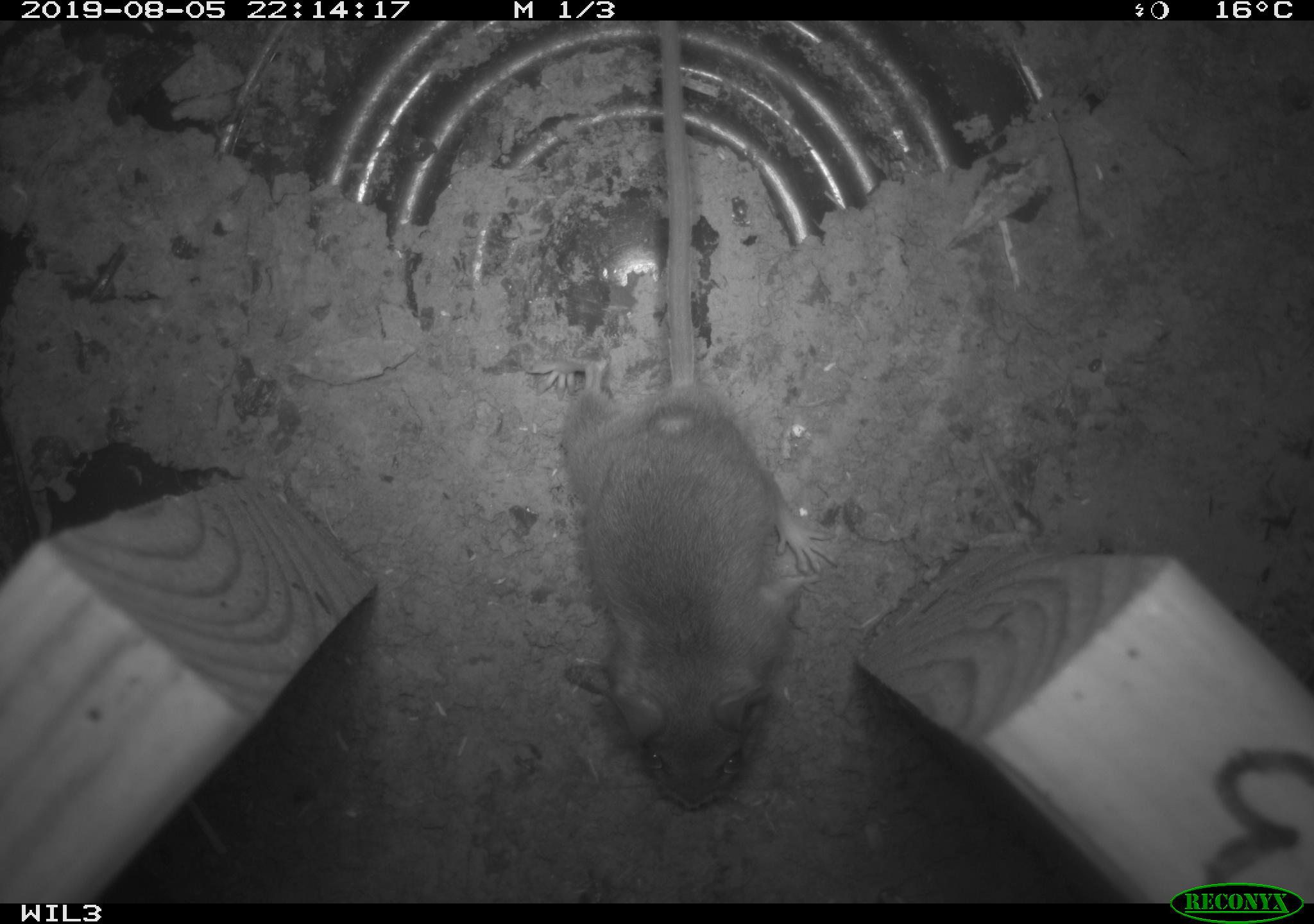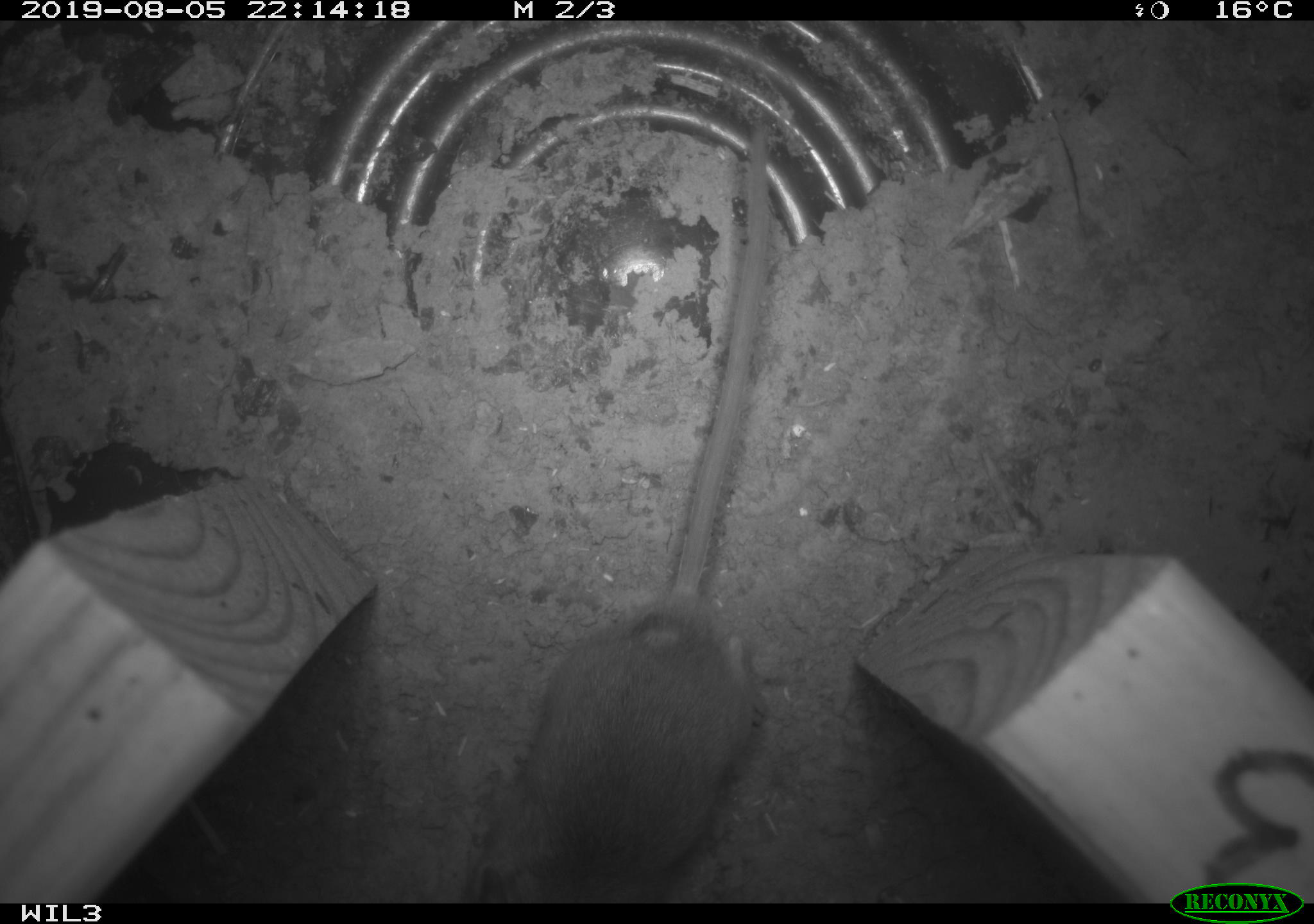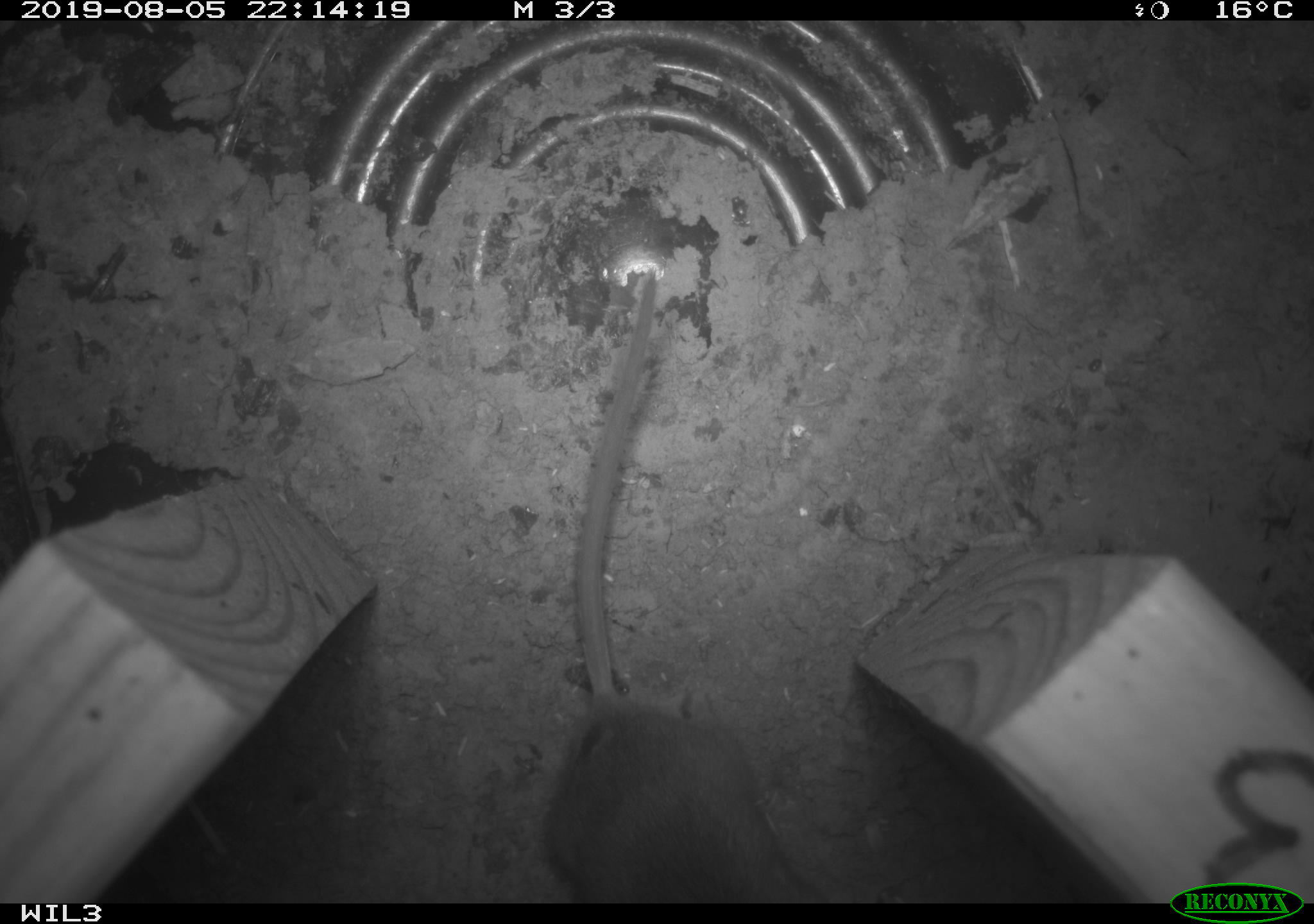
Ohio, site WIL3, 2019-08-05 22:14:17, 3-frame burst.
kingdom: Animalia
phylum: Chordata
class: Mammalia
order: Rodentia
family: Cricetidae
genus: Peromyscus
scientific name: Peromyscus leucopus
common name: white-footed mouse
White-footed mouse (Peromyscus leucopus).